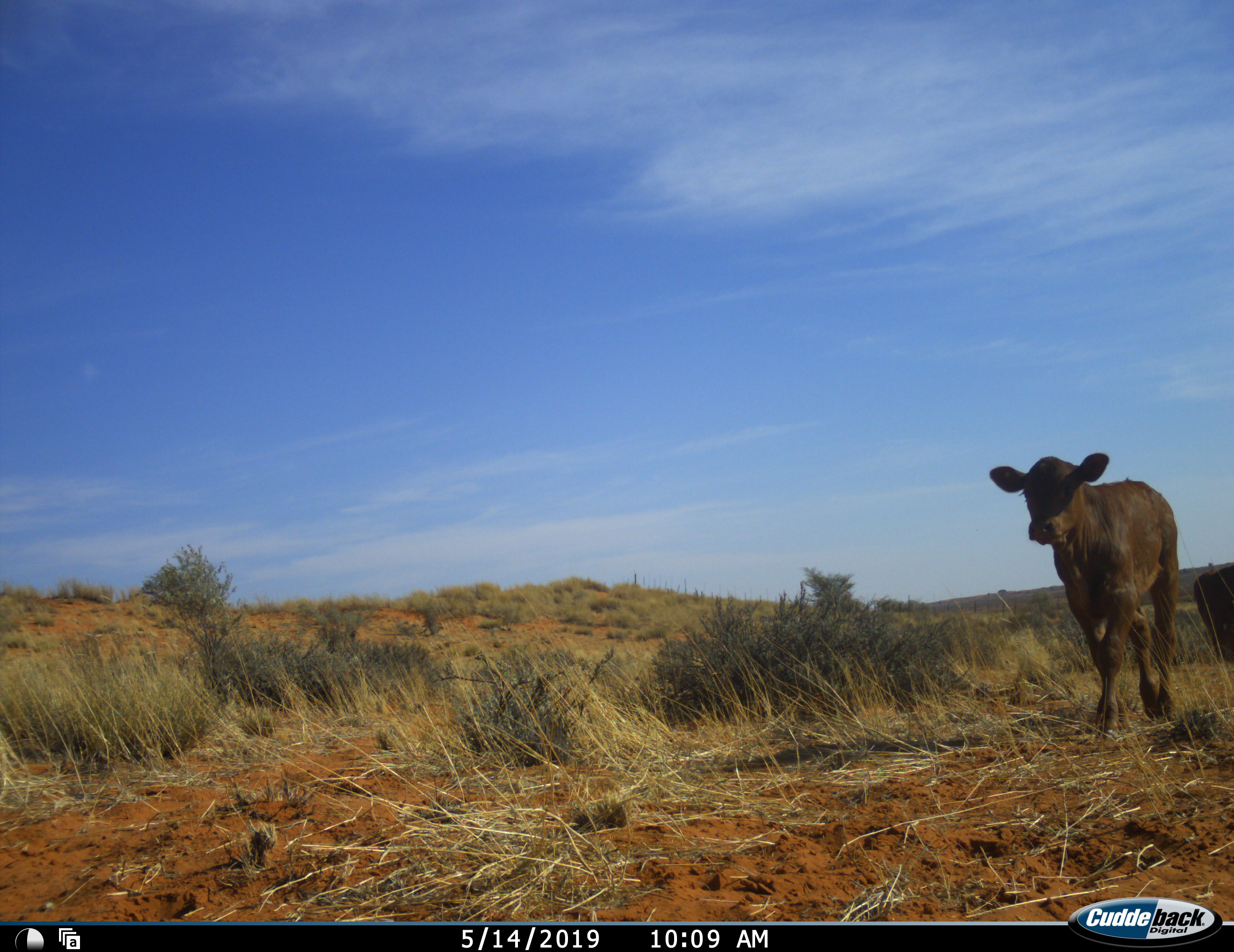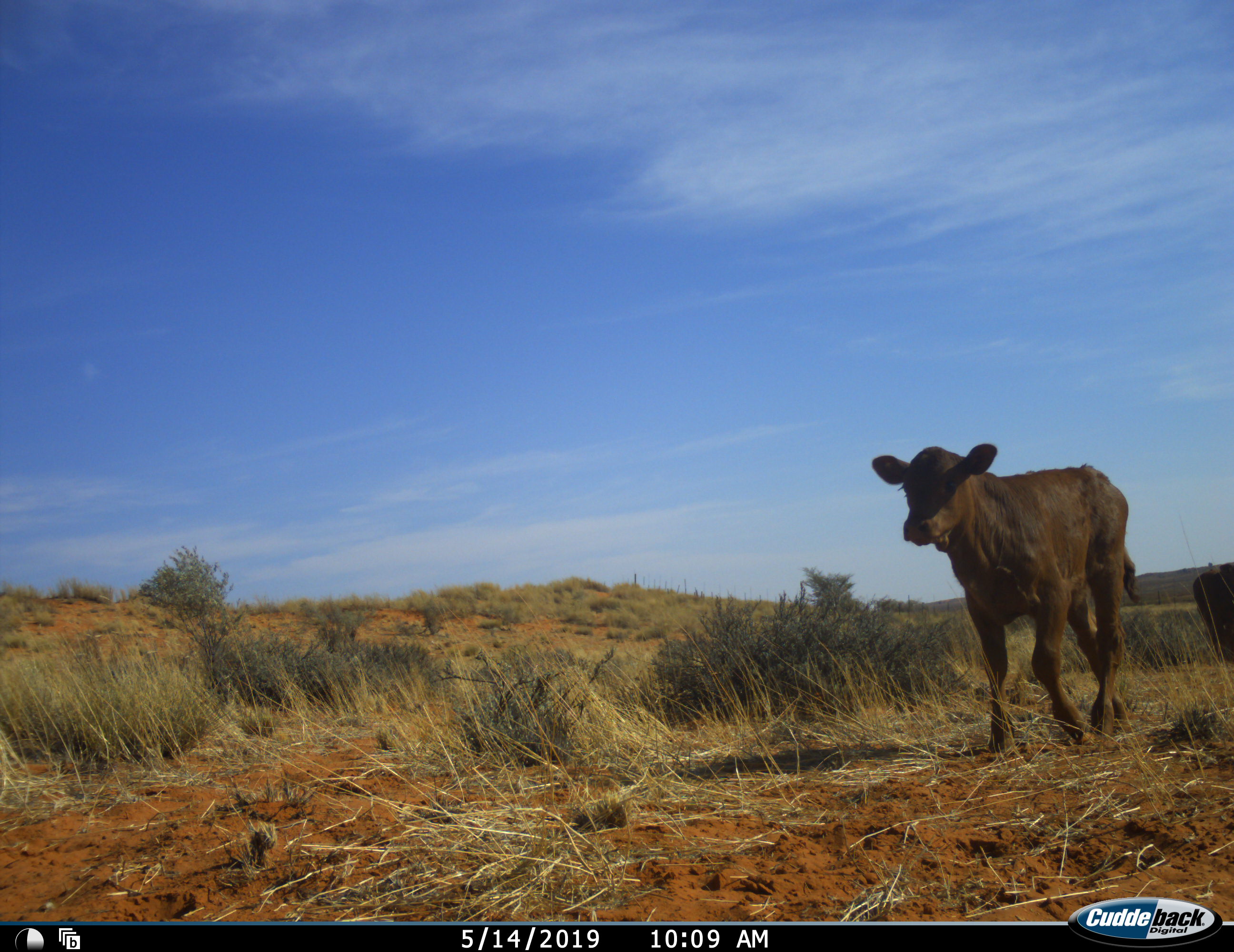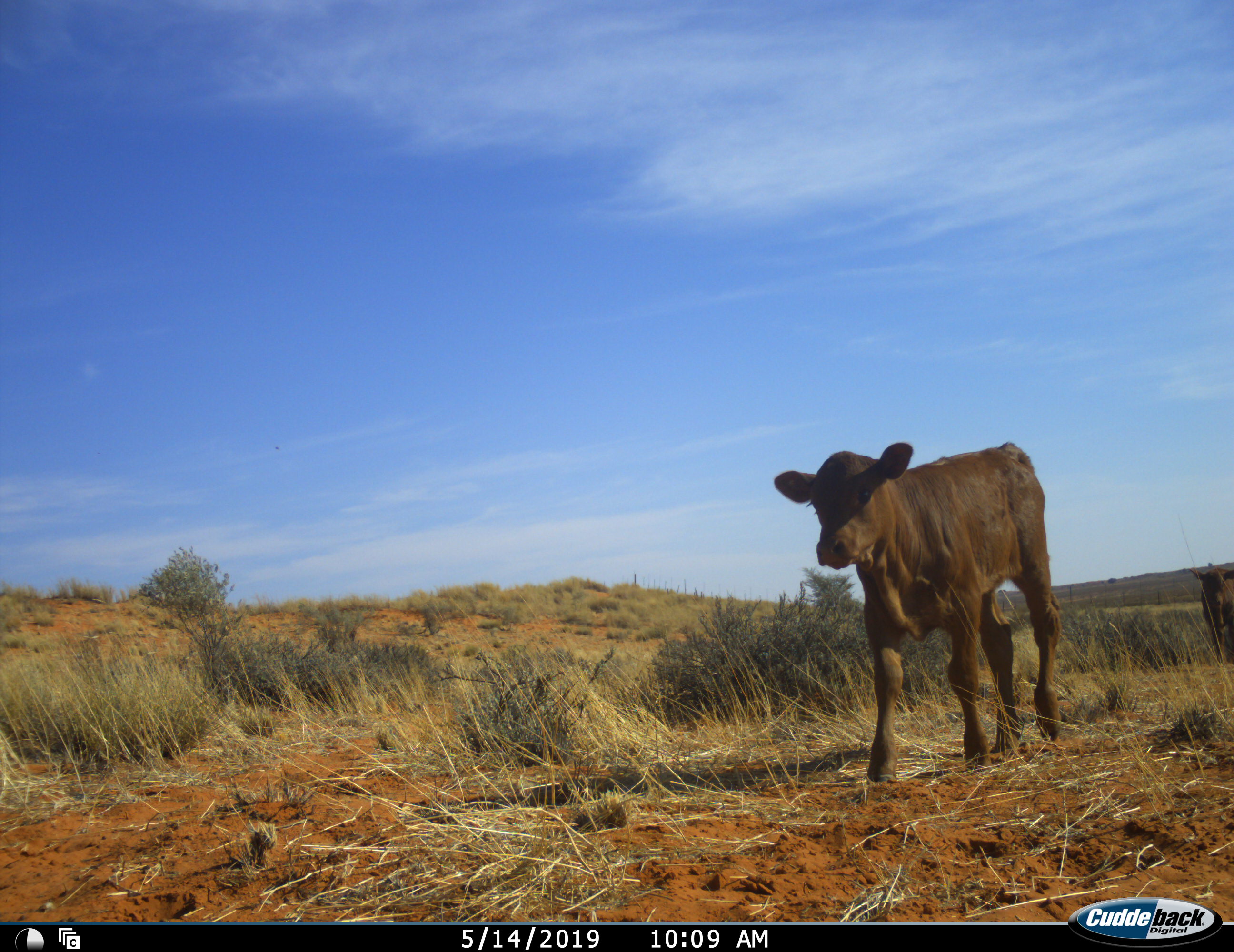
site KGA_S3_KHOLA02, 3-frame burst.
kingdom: Animalia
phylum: Chordata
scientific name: Vertebrata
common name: domestic animal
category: domesticanimal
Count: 2.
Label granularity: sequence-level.